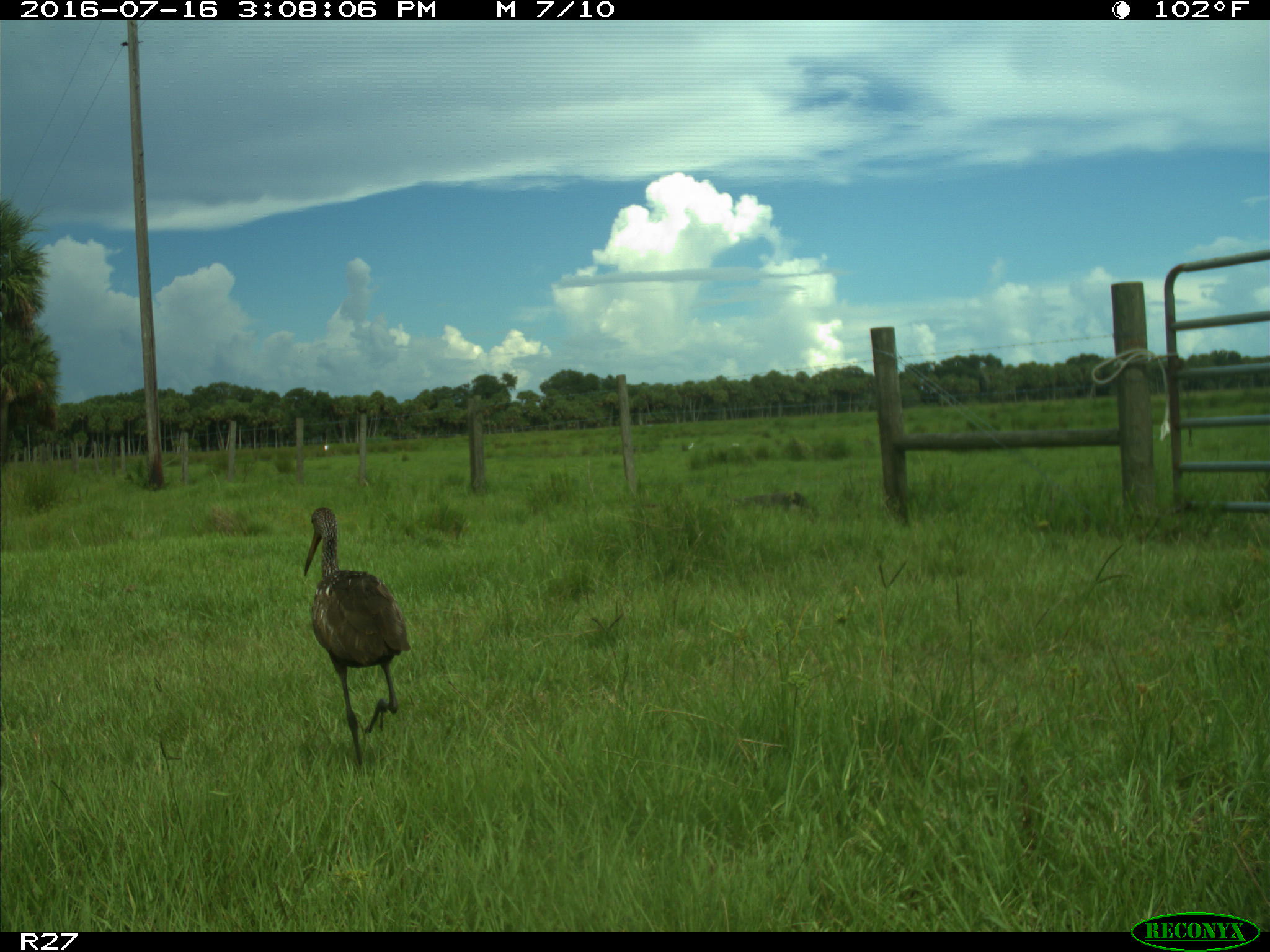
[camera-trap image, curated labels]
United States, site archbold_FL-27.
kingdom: Animalia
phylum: Chordata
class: Aves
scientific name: Aves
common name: birds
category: unidentified bird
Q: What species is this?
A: Unidentified bird (birds) (Aves).